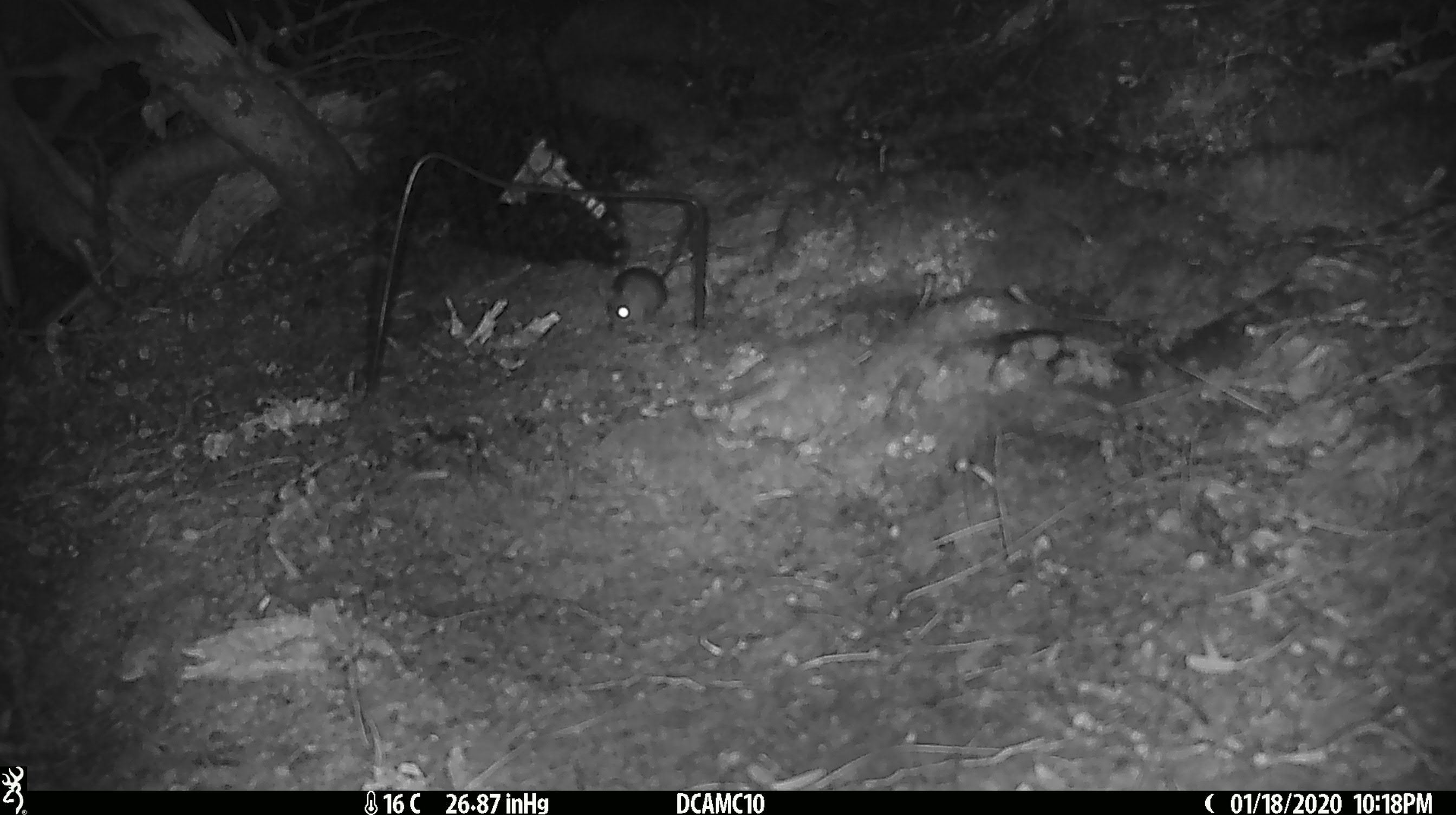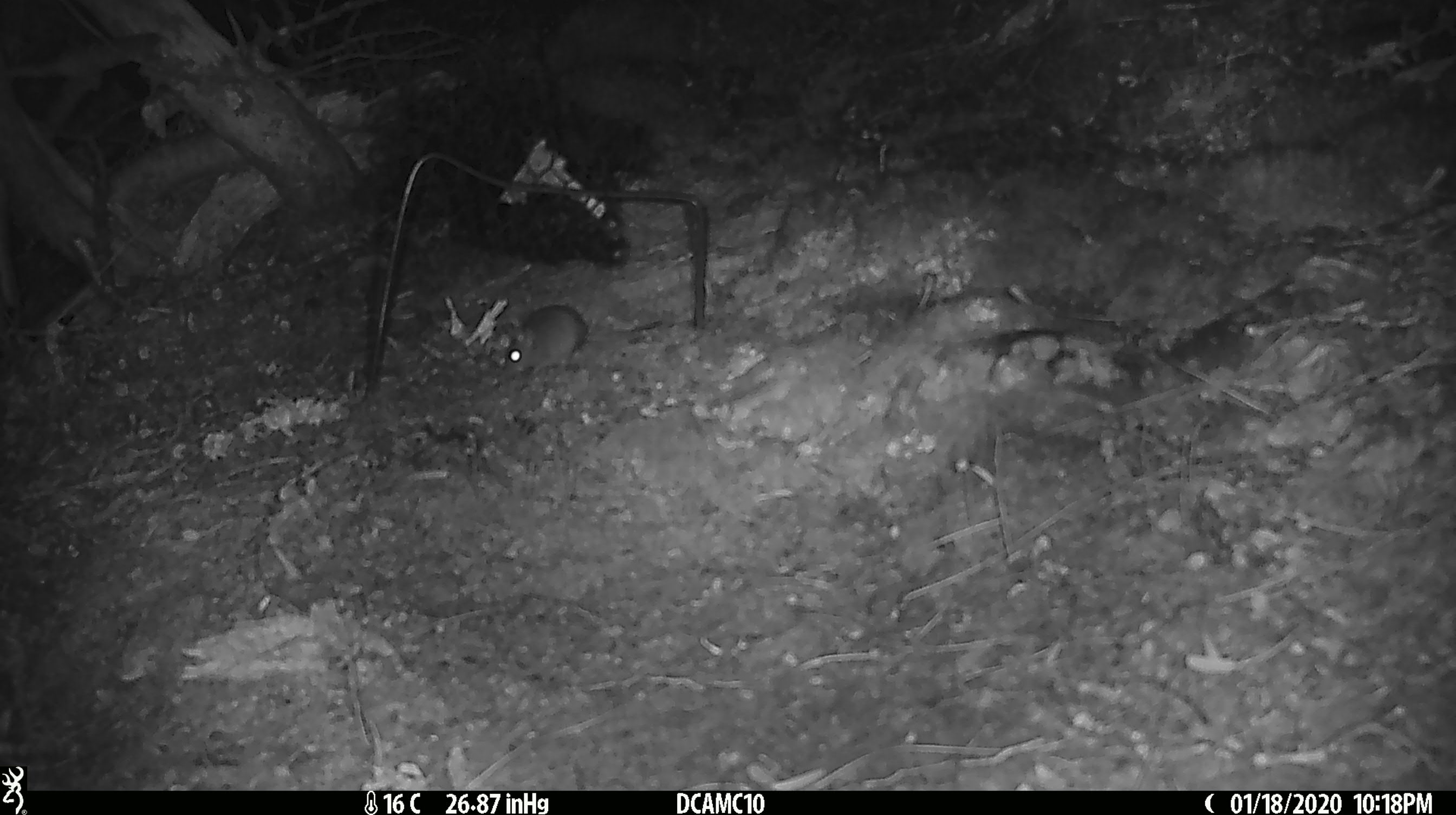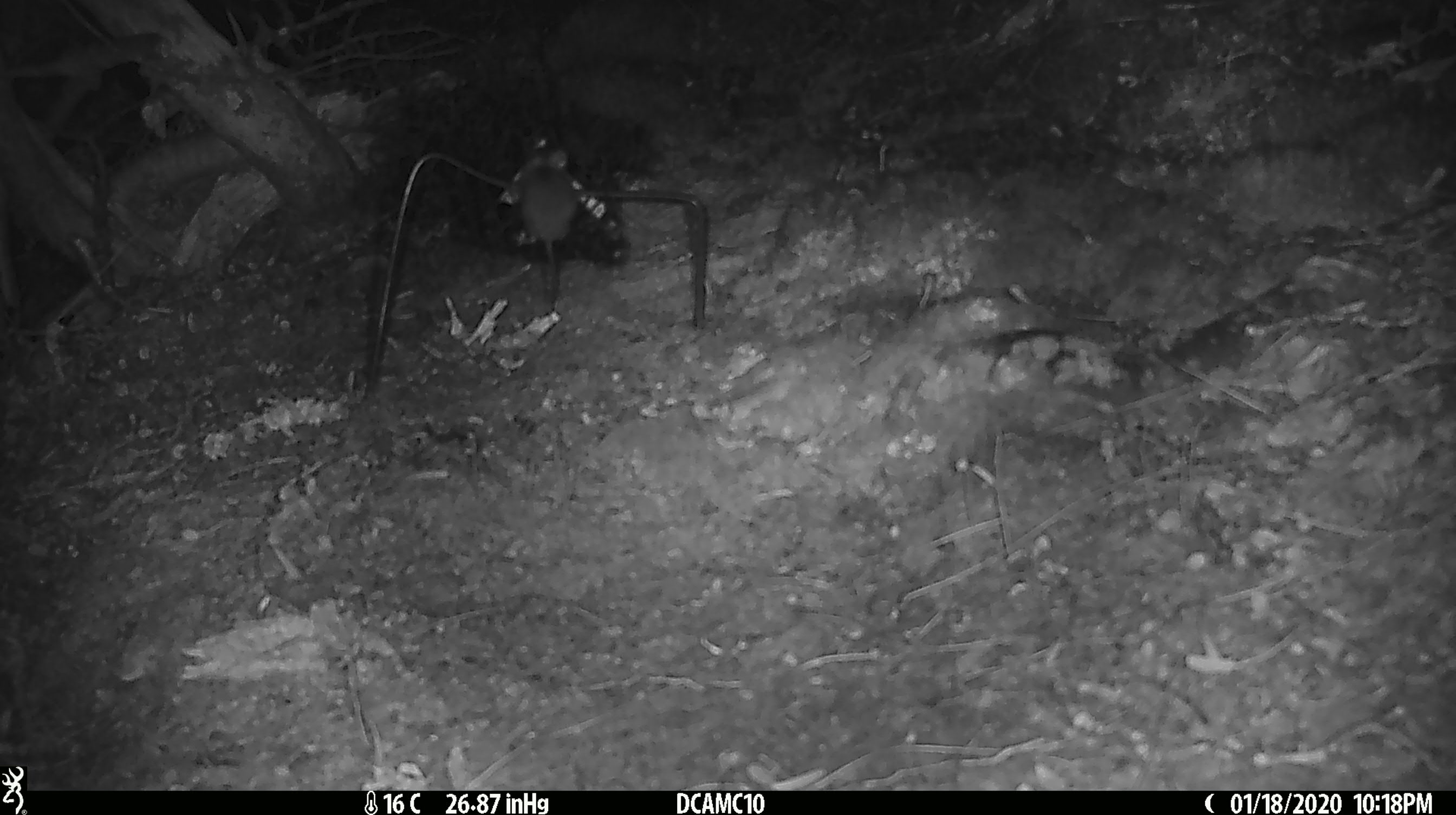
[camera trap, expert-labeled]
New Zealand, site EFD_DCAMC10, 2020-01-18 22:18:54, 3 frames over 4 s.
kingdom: Animalia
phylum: Chordata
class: Mammalia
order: Rodentia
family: Muridae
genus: Mus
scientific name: Mus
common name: mouse